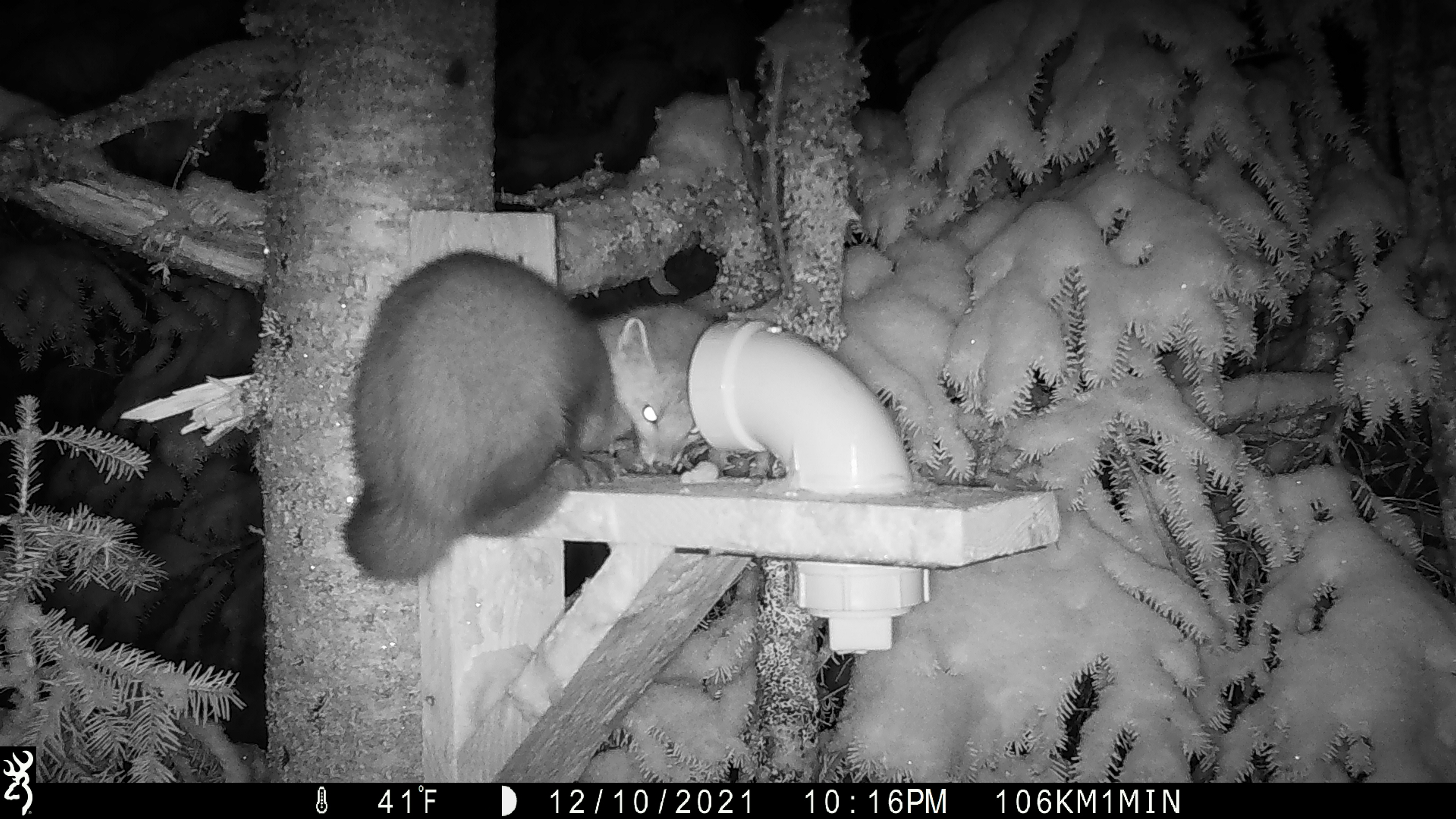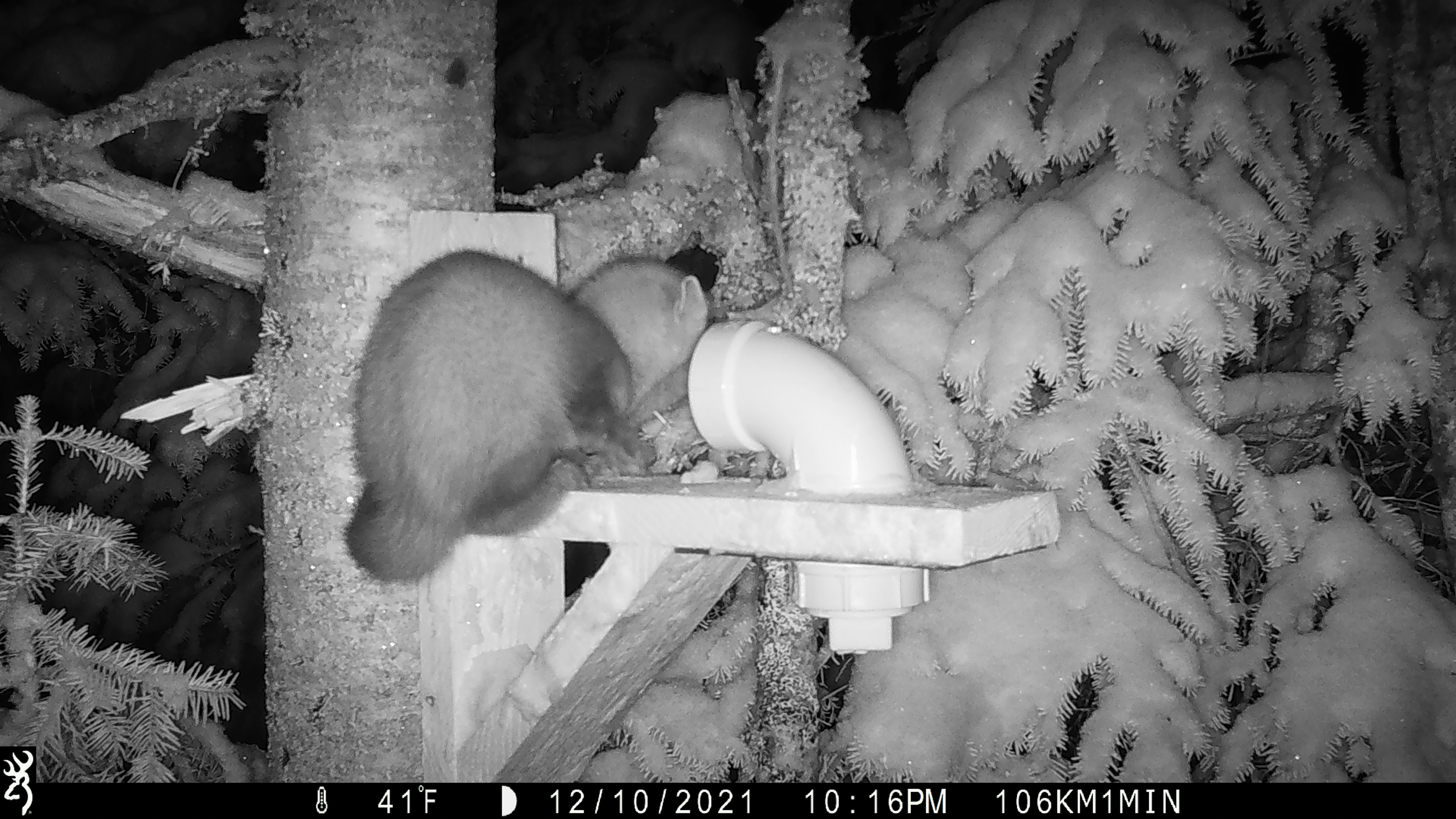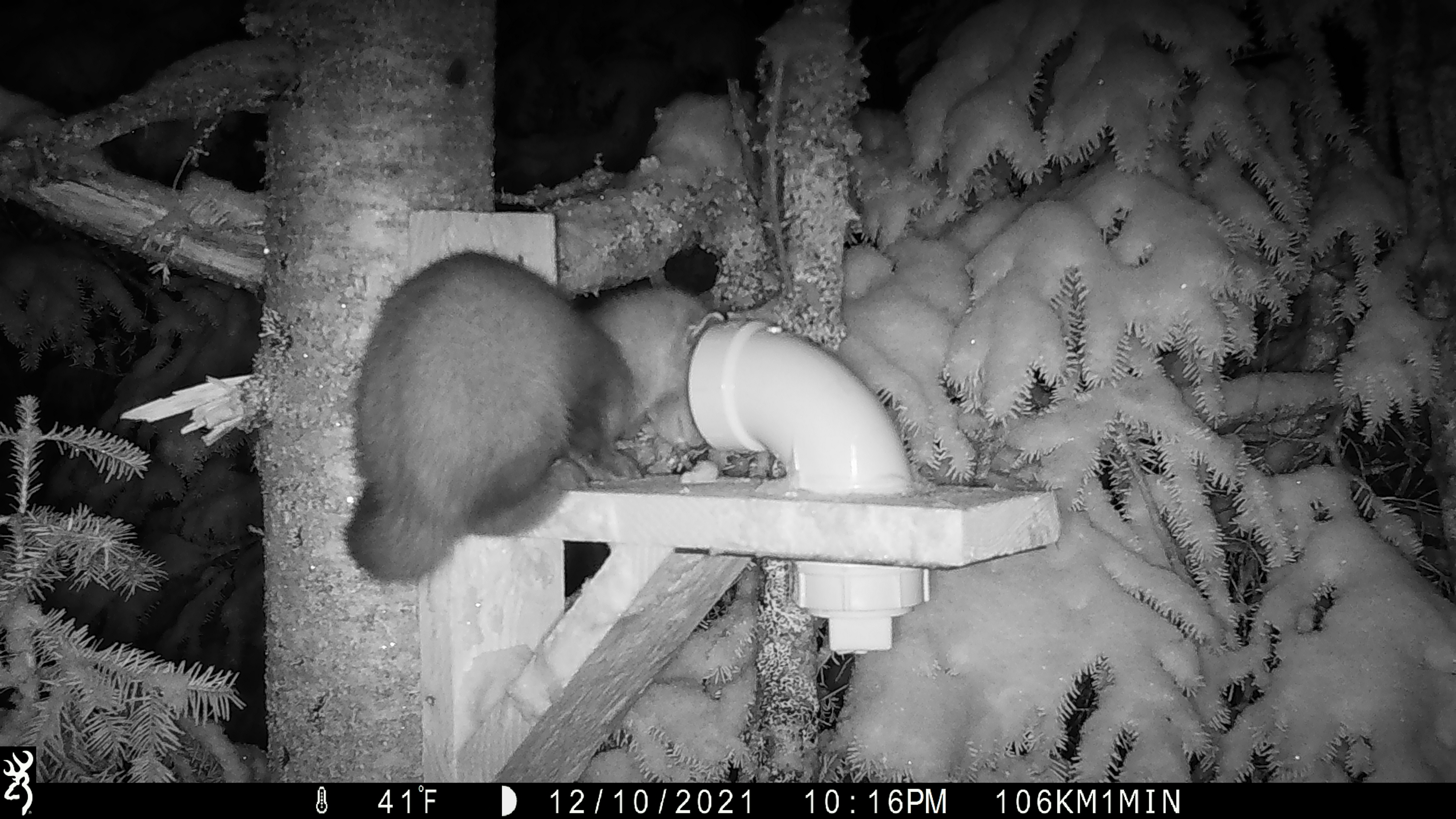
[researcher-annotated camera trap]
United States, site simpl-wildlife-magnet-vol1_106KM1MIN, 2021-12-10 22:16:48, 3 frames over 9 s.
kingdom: Animalia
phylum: Chordata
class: Mammalia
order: Carnivora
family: Mustelidae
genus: Martes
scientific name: Martes americana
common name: american marten